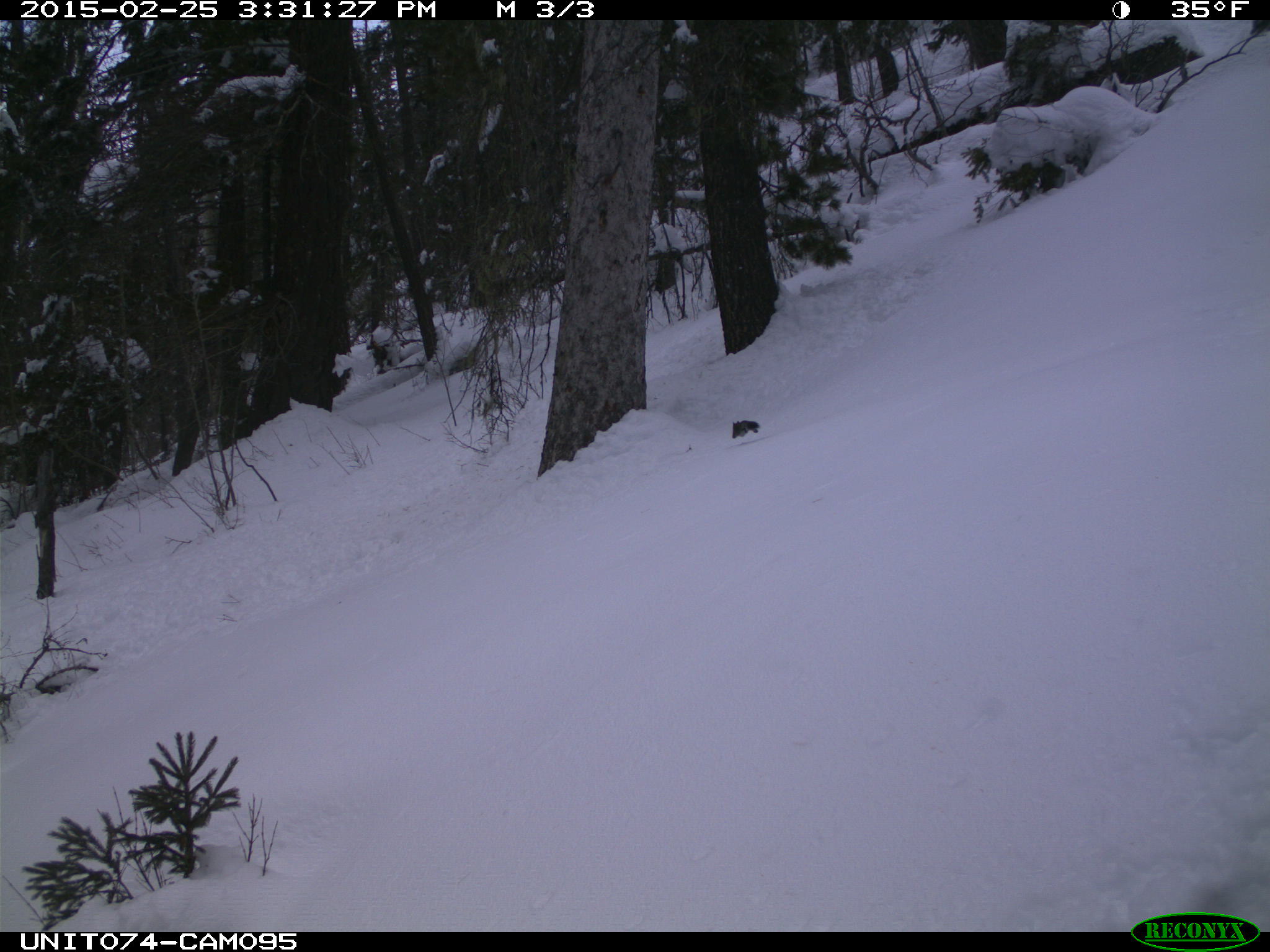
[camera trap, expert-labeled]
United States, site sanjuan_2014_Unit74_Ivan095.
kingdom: Animalia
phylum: Chordata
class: Mammalia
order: Rodentia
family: Sciuridae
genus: Tamiasciurus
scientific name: Tamiasciurus hudsonicus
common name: american red squirrel